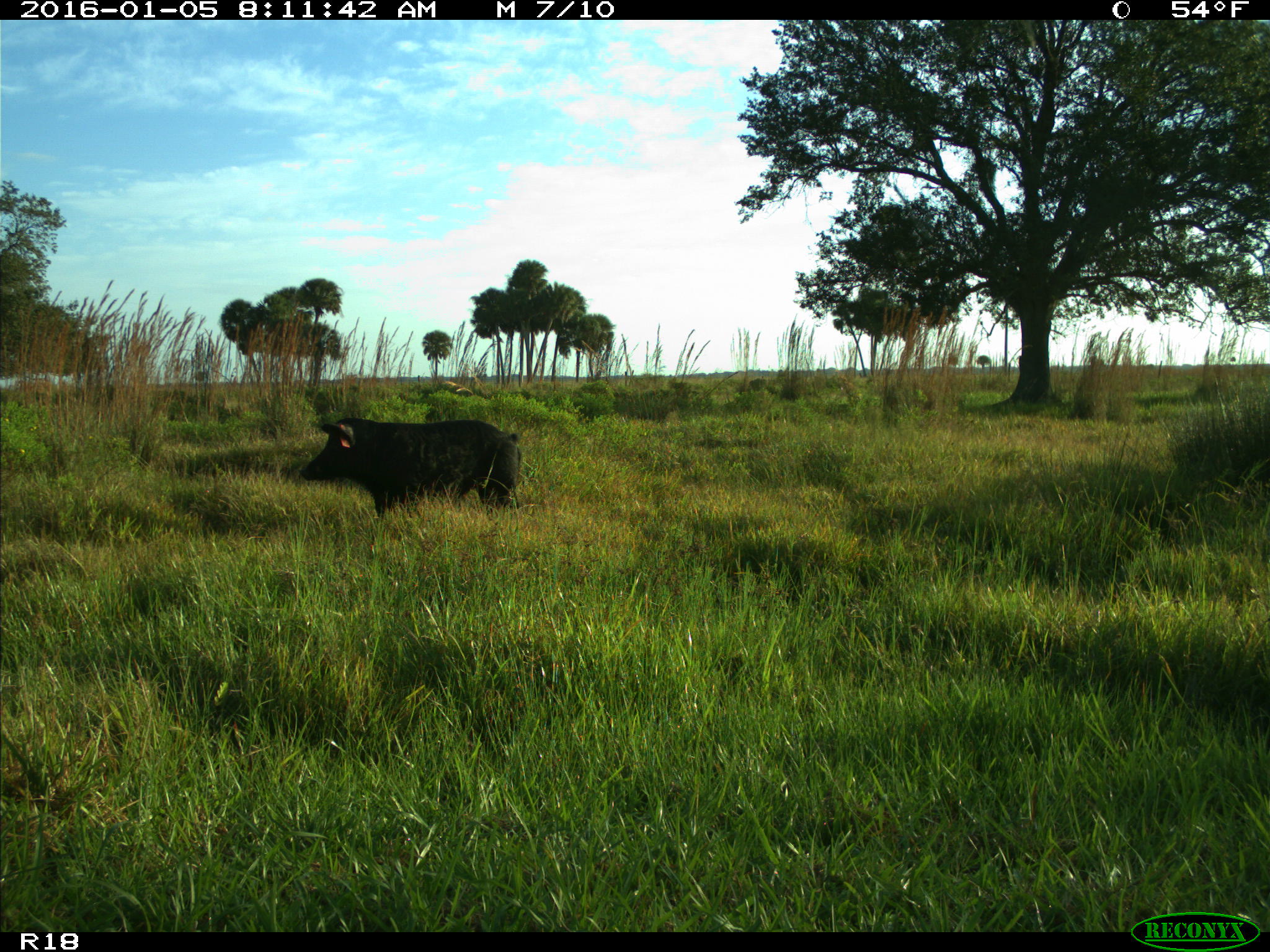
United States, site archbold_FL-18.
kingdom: Animalia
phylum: Chordata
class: Mammalia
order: Artiodactyla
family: Suidae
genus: Sus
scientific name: Sus scrofa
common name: wild boar